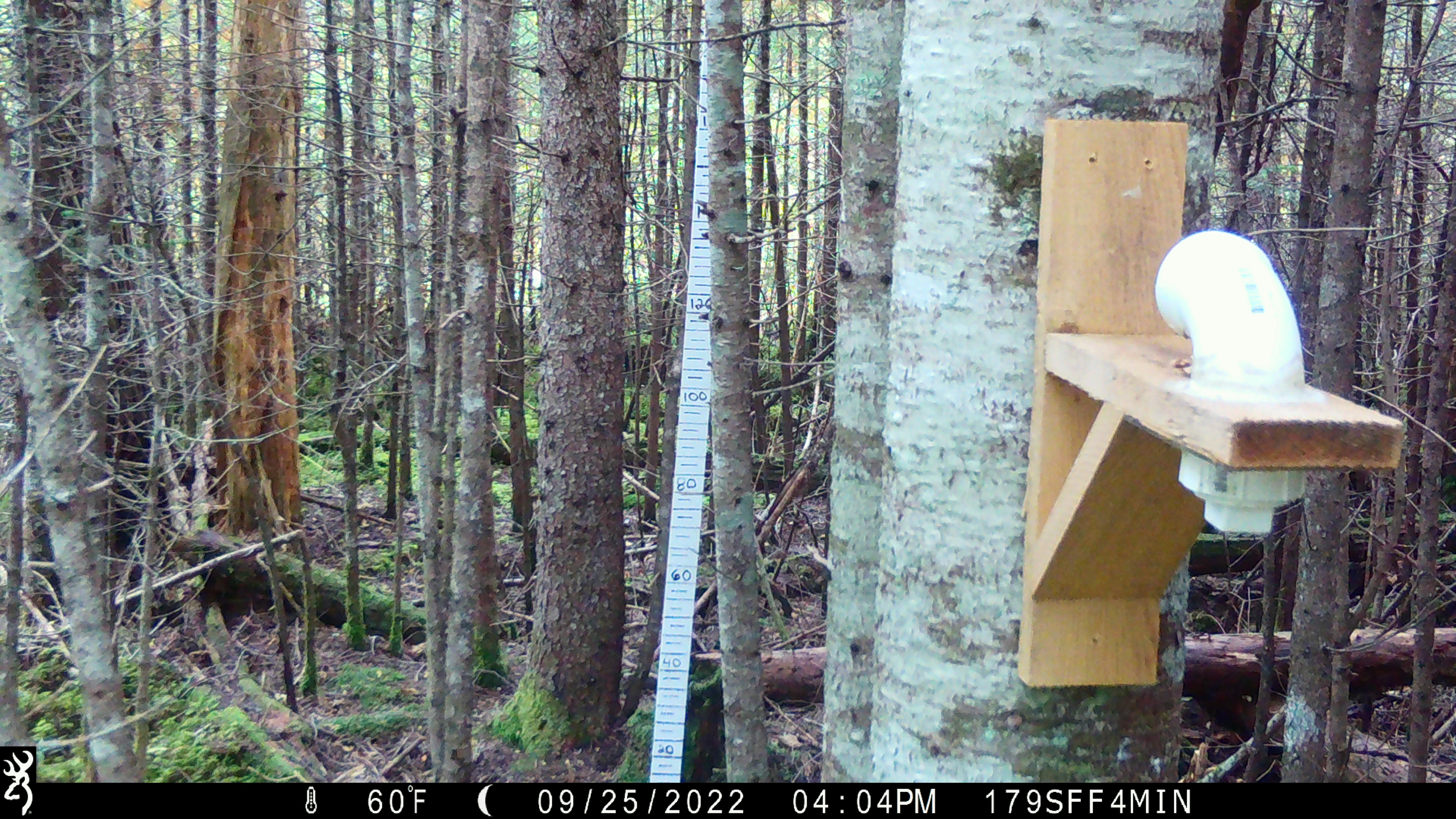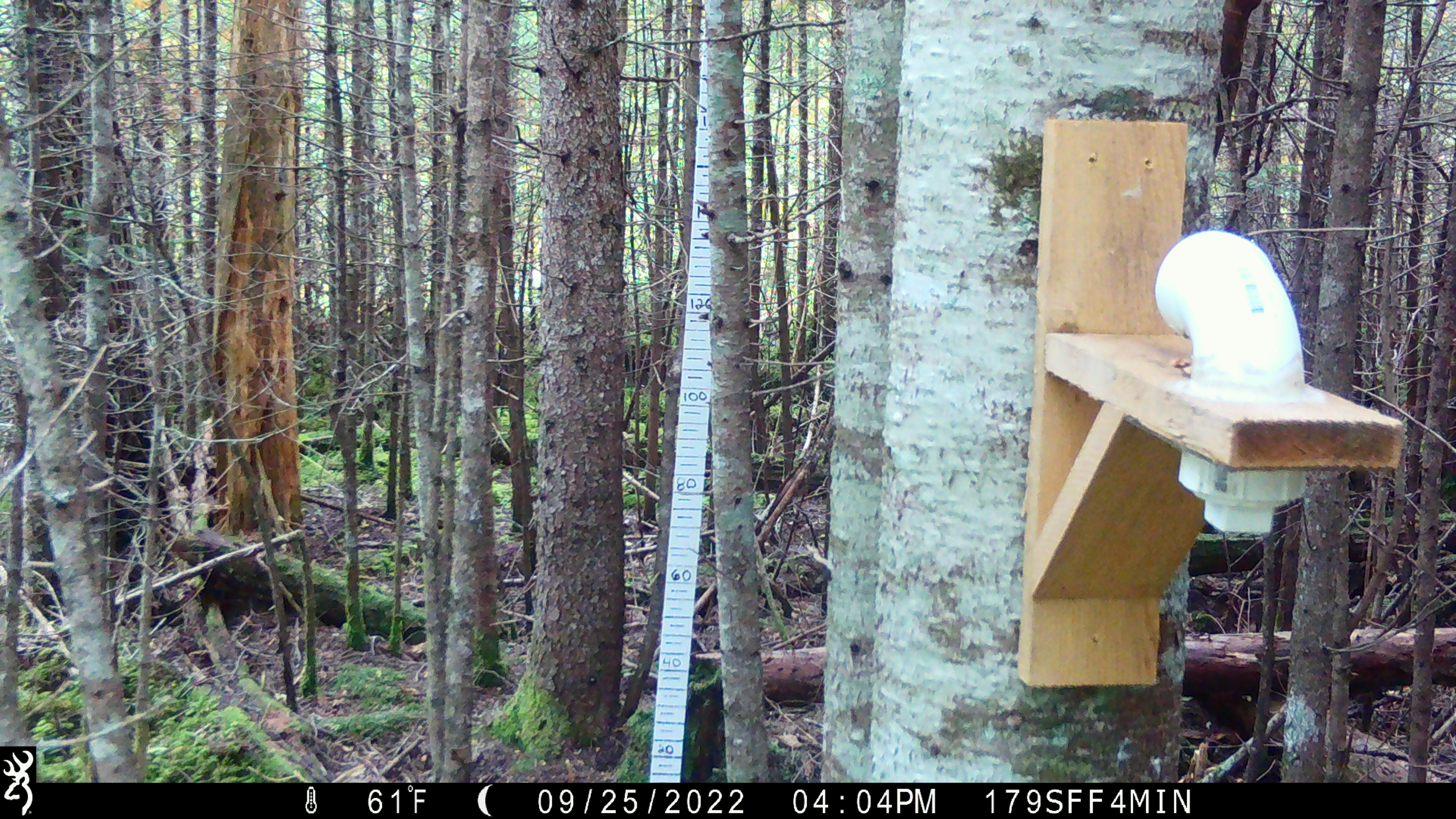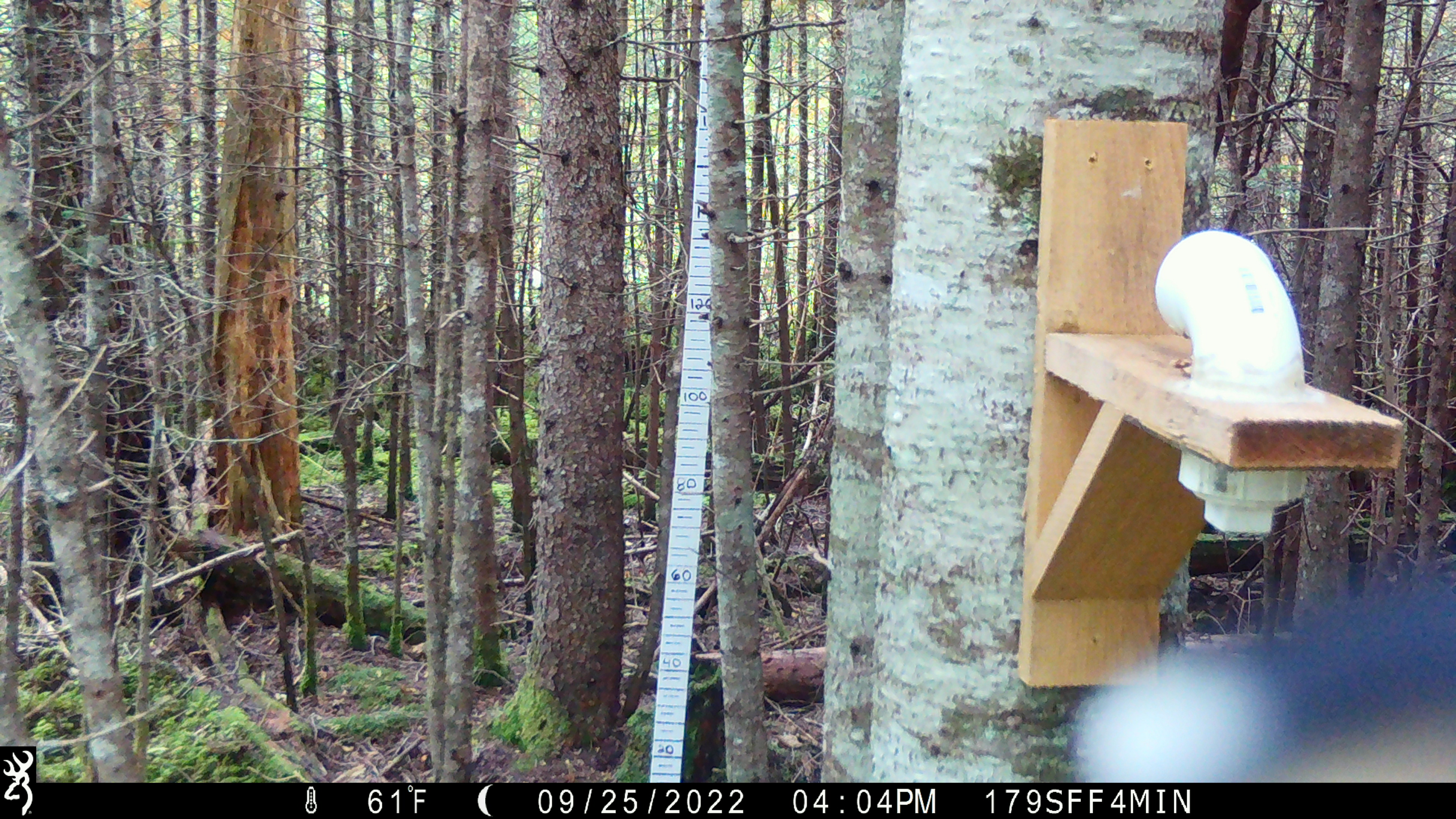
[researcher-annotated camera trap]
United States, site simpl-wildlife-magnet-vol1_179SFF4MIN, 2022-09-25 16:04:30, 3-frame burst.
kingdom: Animalia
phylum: Chordata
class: Aves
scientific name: Aves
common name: bird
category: bird sp.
Bird sp. (bird) (Aves).